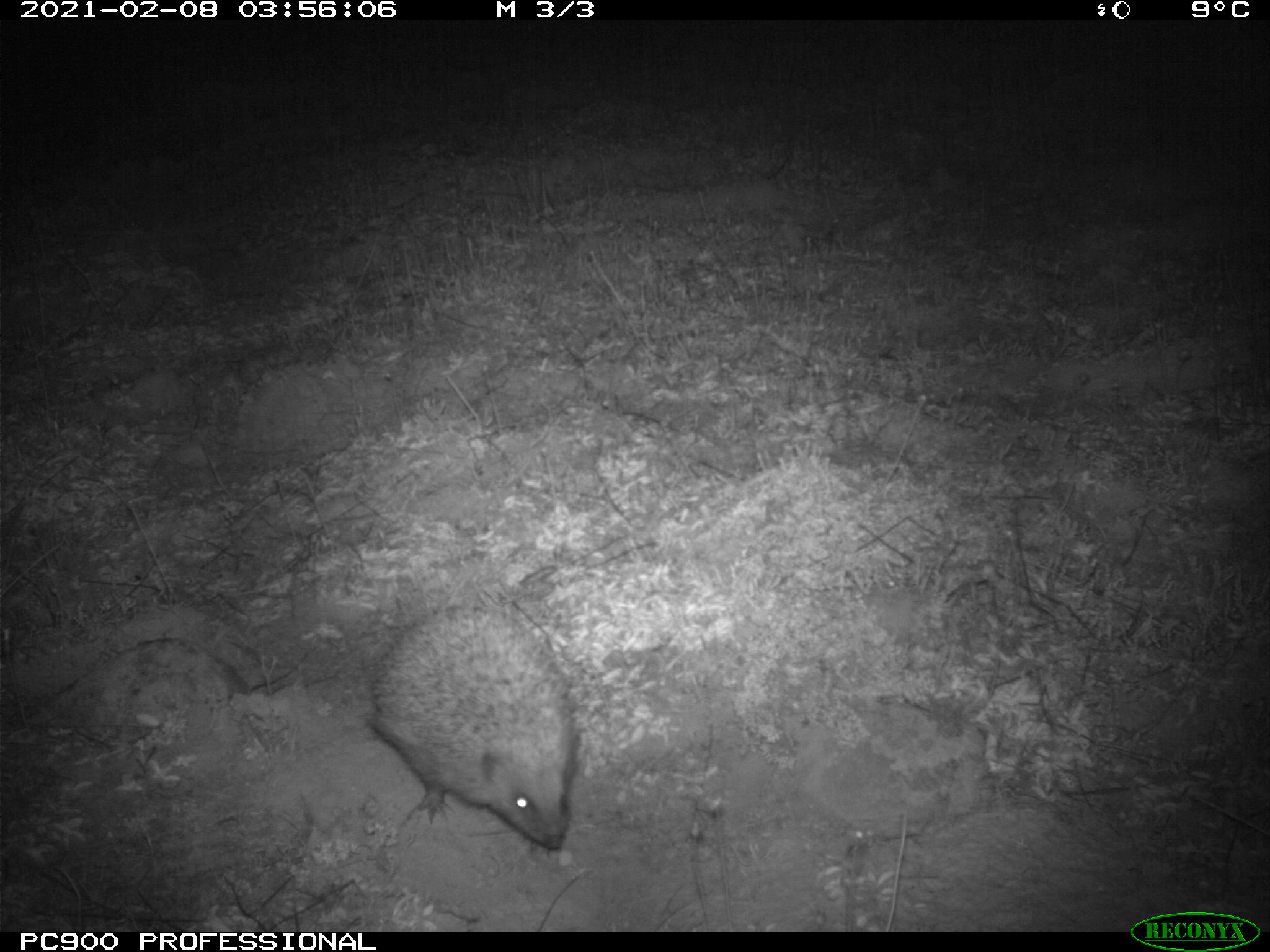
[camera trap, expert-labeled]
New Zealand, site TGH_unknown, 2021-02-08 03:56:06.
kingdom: Animalia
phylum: Chordata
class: Mammalia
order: Eulipotyphla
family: Erinaceidae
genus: Erinaceus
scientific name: Erinaceus europaeus europaeus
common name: european hedgehog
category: hedgehog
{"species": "hedgehog (european hedgehog) (Erinaceus europaeus europaeus)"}